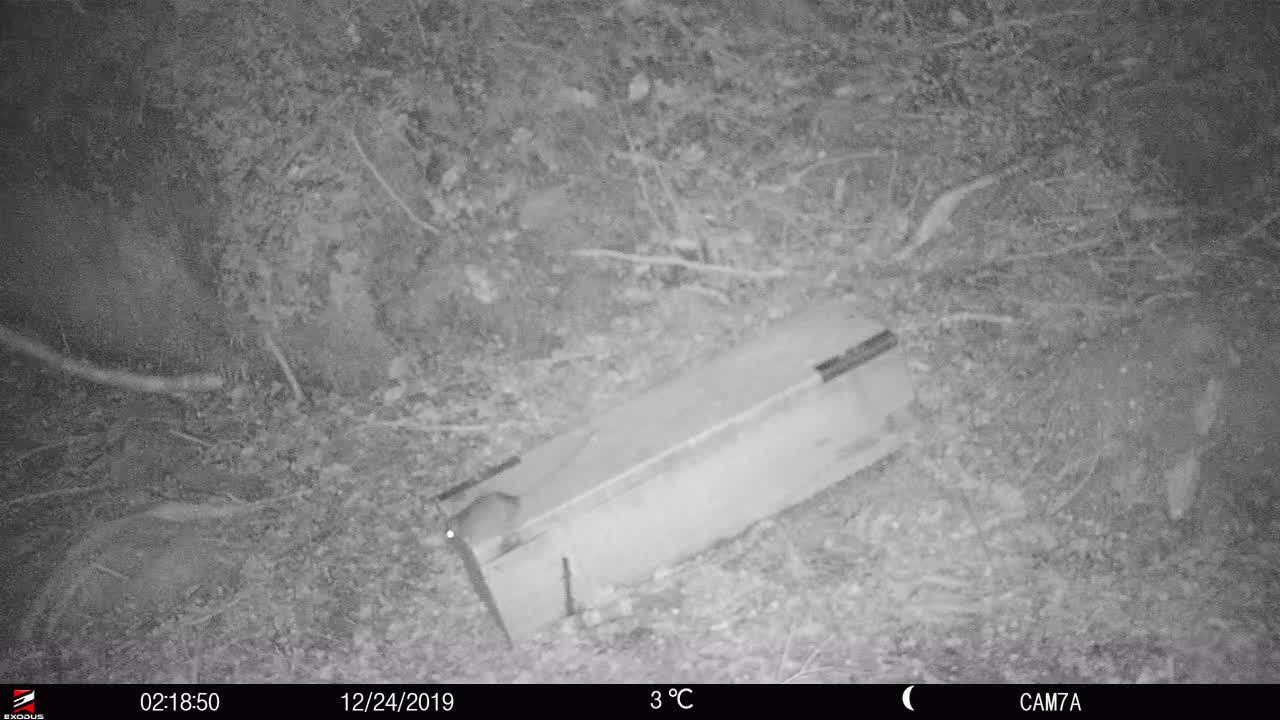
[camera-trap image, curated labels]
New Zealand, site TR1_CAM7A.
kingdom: Animalia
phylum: Chordata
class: Mammalia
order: Rodentia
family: Muridae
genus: Rattus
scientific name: Rattus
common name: rat